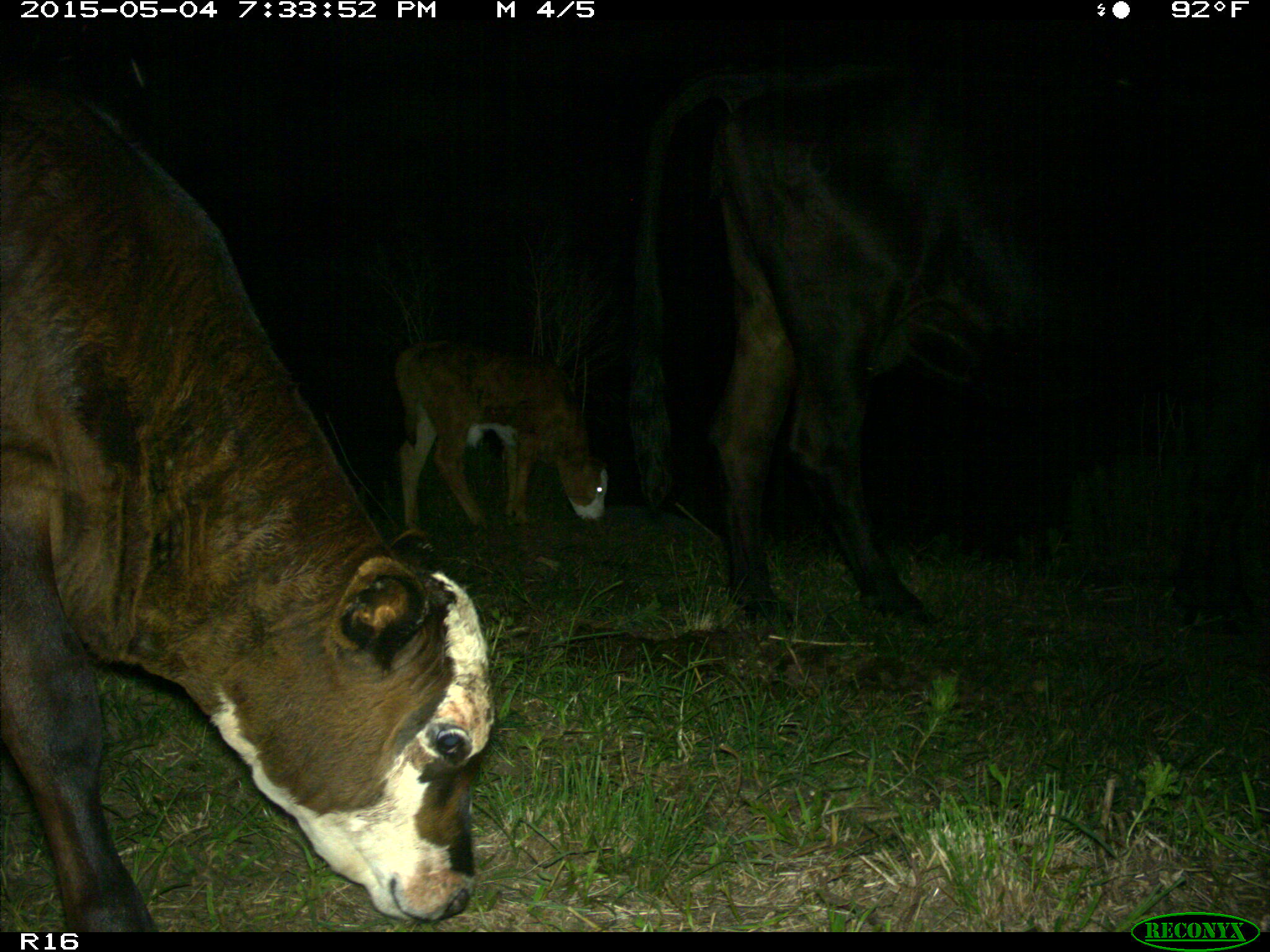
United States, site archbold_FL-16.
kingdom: Animalia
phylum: Chordata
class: Mammalia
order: Artiodactyla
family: Bovidae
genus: Bos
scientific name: Bos taurus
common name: domestic cow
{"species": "Bos taurus (domestic cow)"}